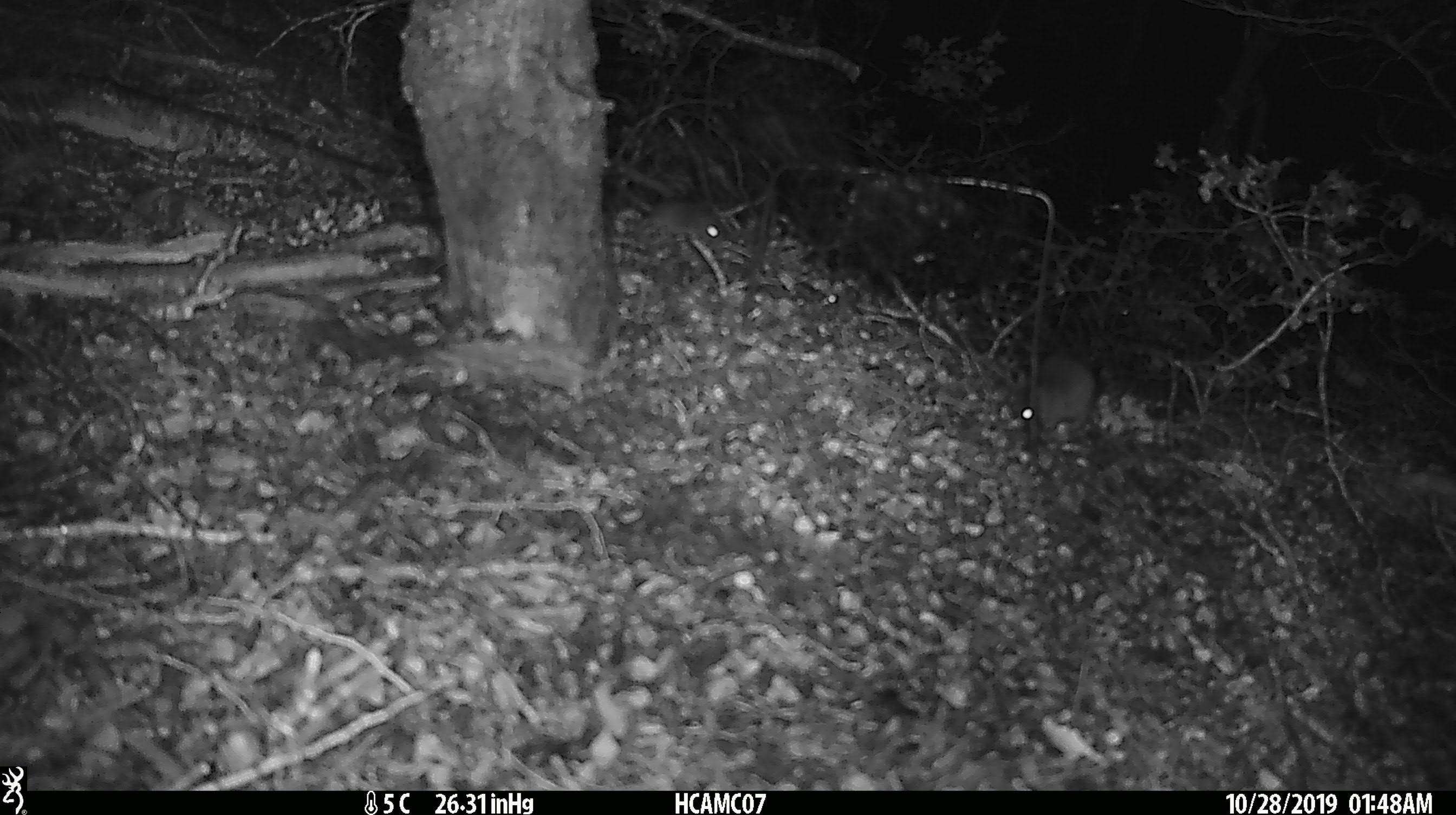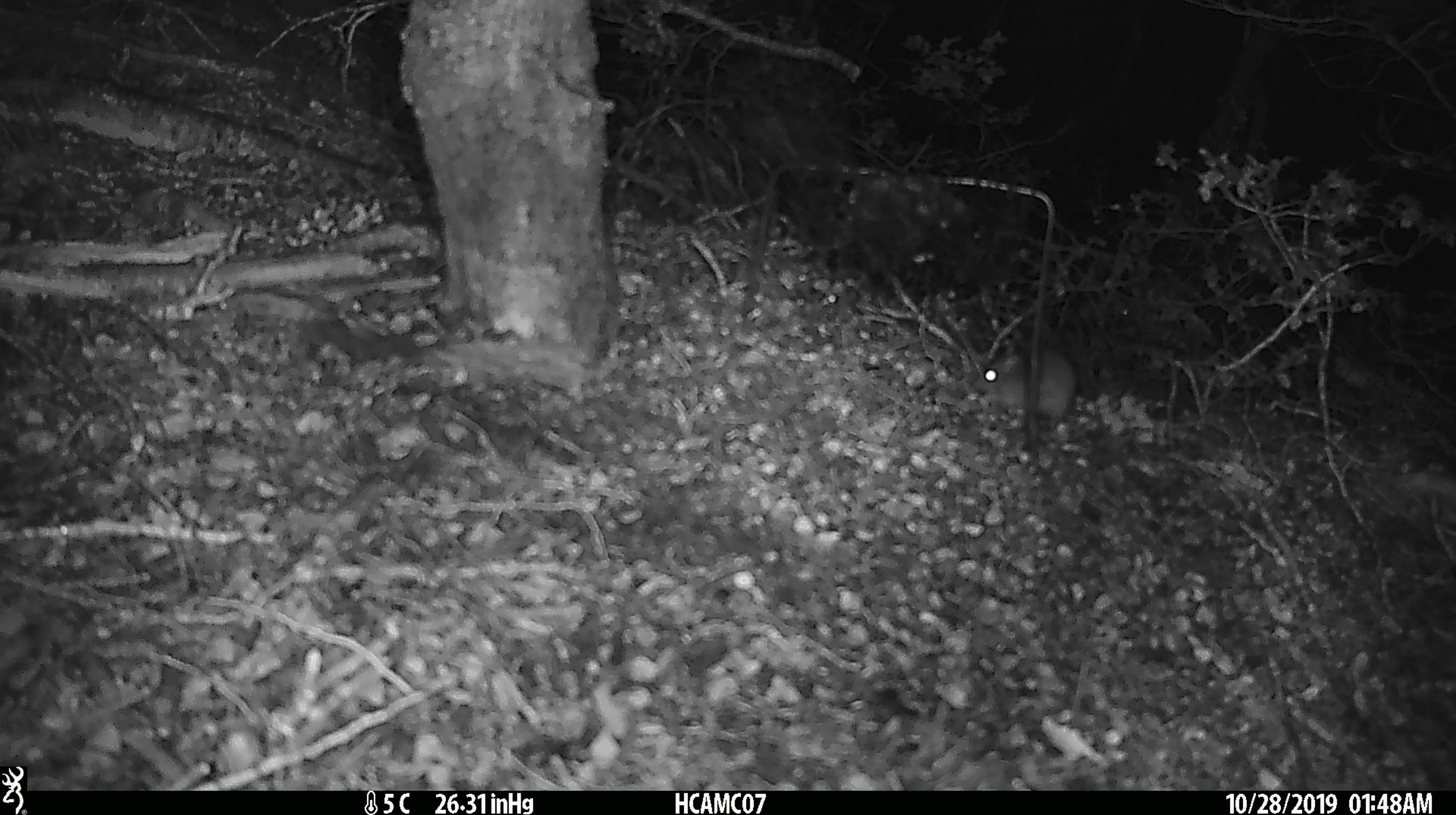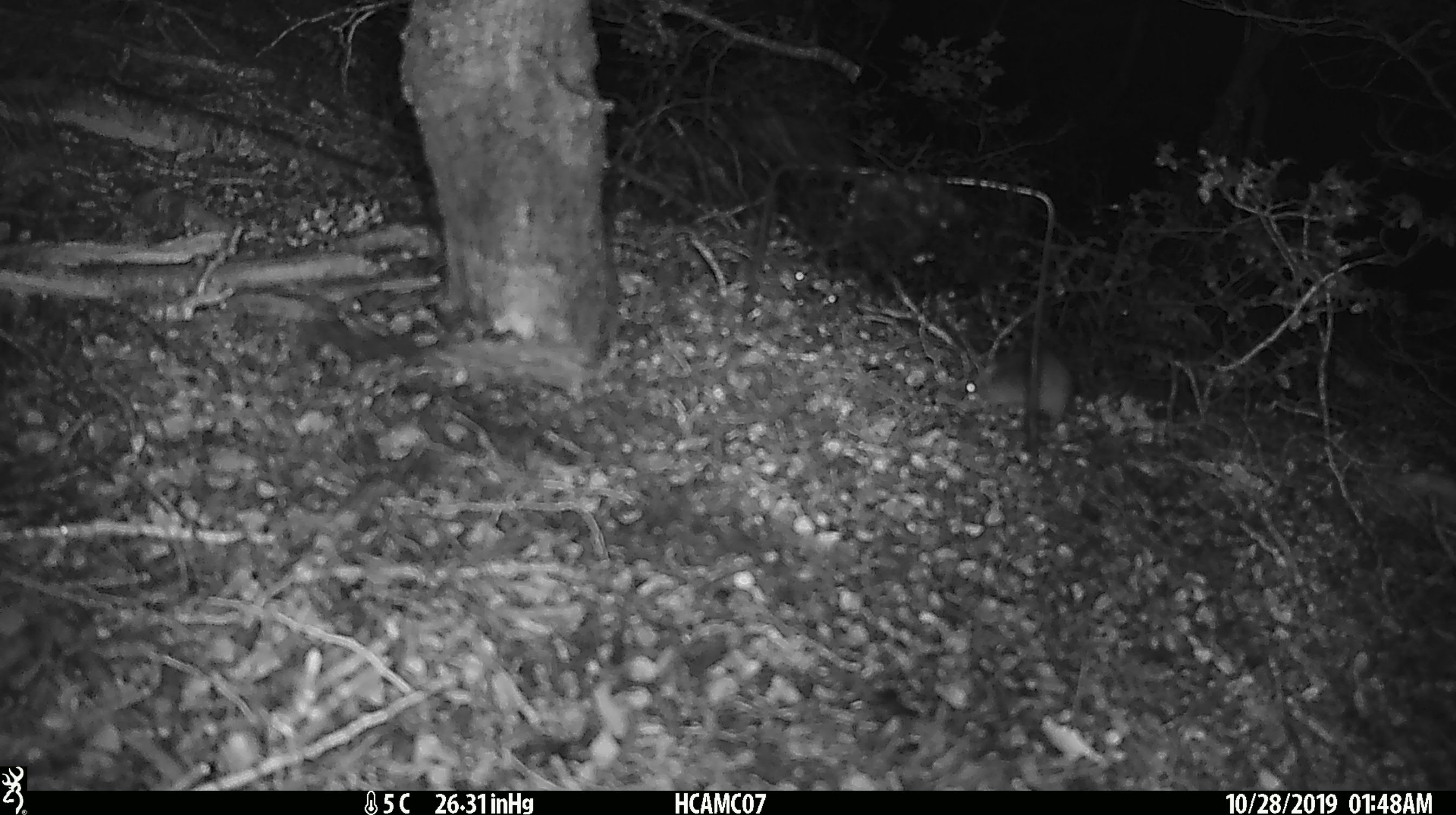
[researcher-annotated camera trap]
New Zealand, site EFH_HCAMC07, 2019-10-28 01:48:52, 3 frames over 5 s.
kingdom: Animalia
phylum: Chordata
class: Mammalia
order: Rodentia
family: Muridae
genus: Mus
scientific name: Mus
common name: mouse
Mouse (Mus).